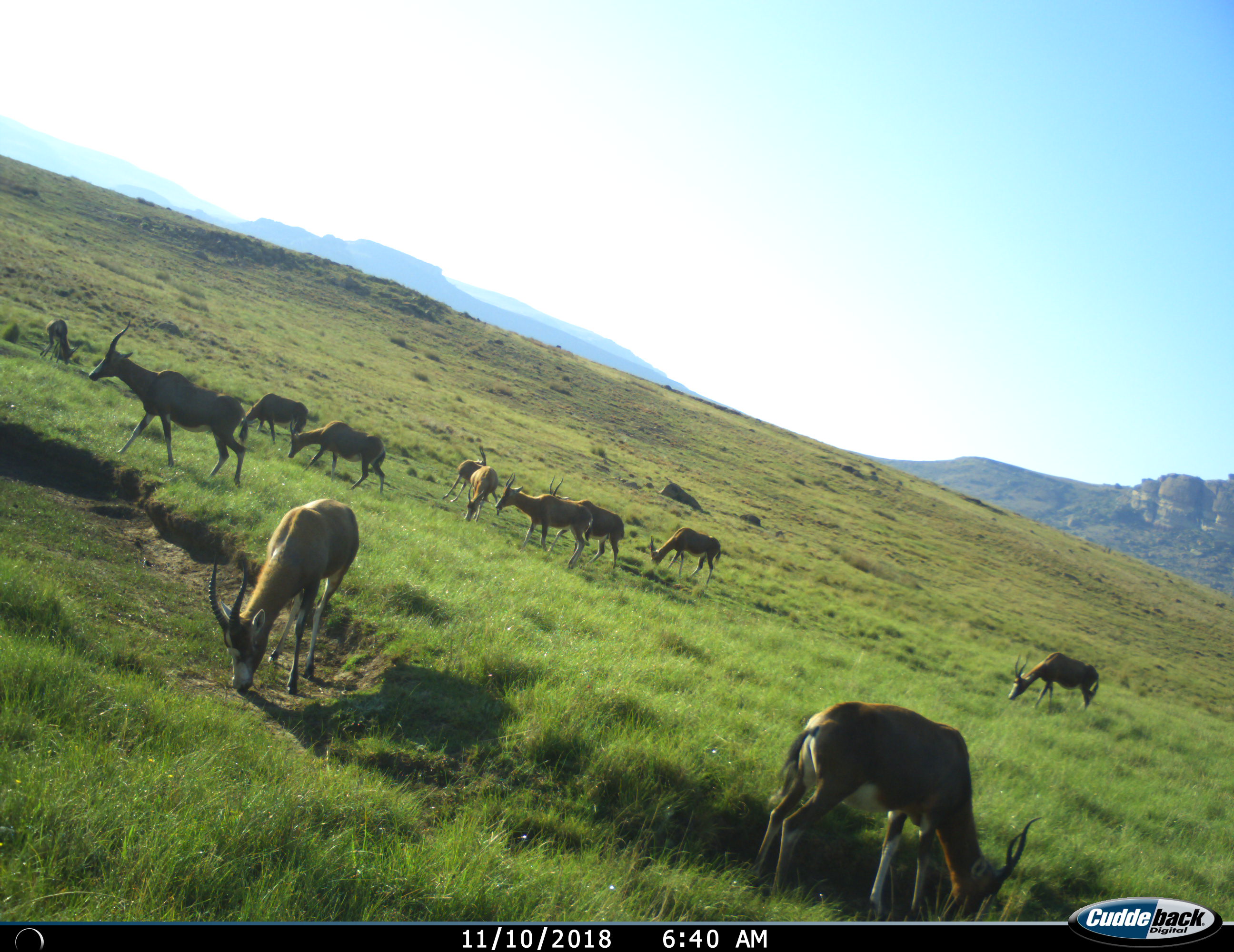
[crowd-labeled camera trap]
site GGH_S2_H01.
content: unidentified animal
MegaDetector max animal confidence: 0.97